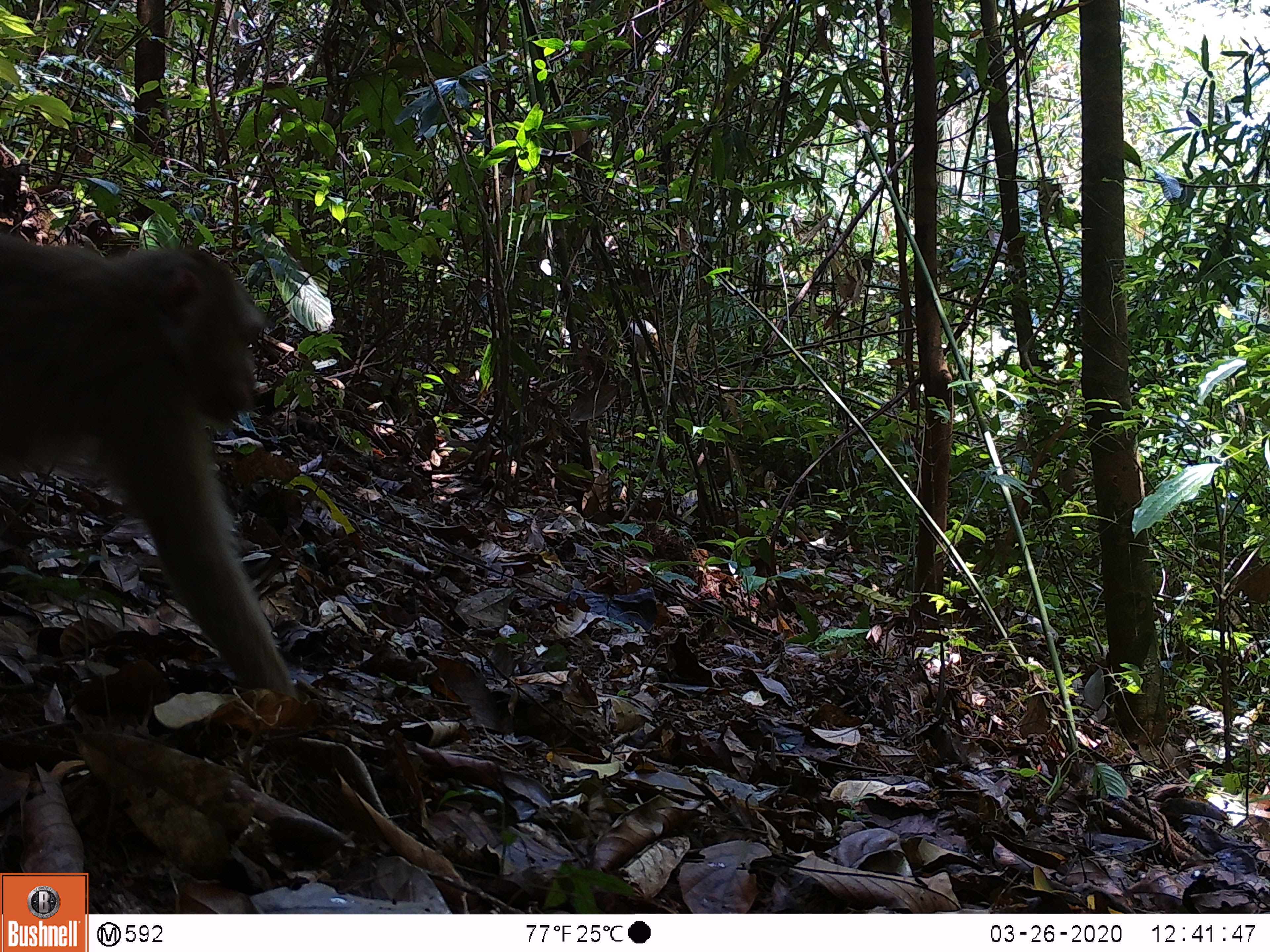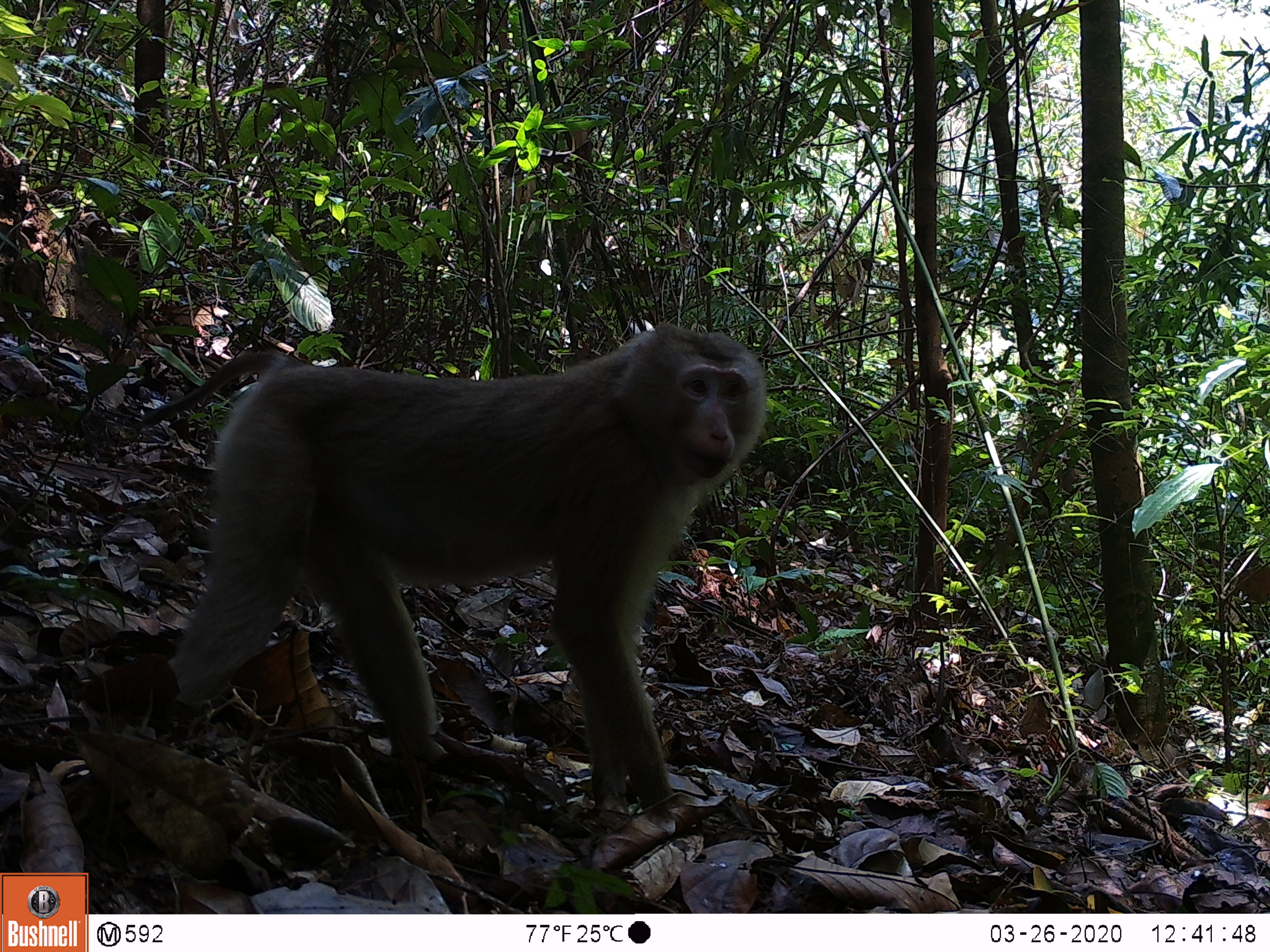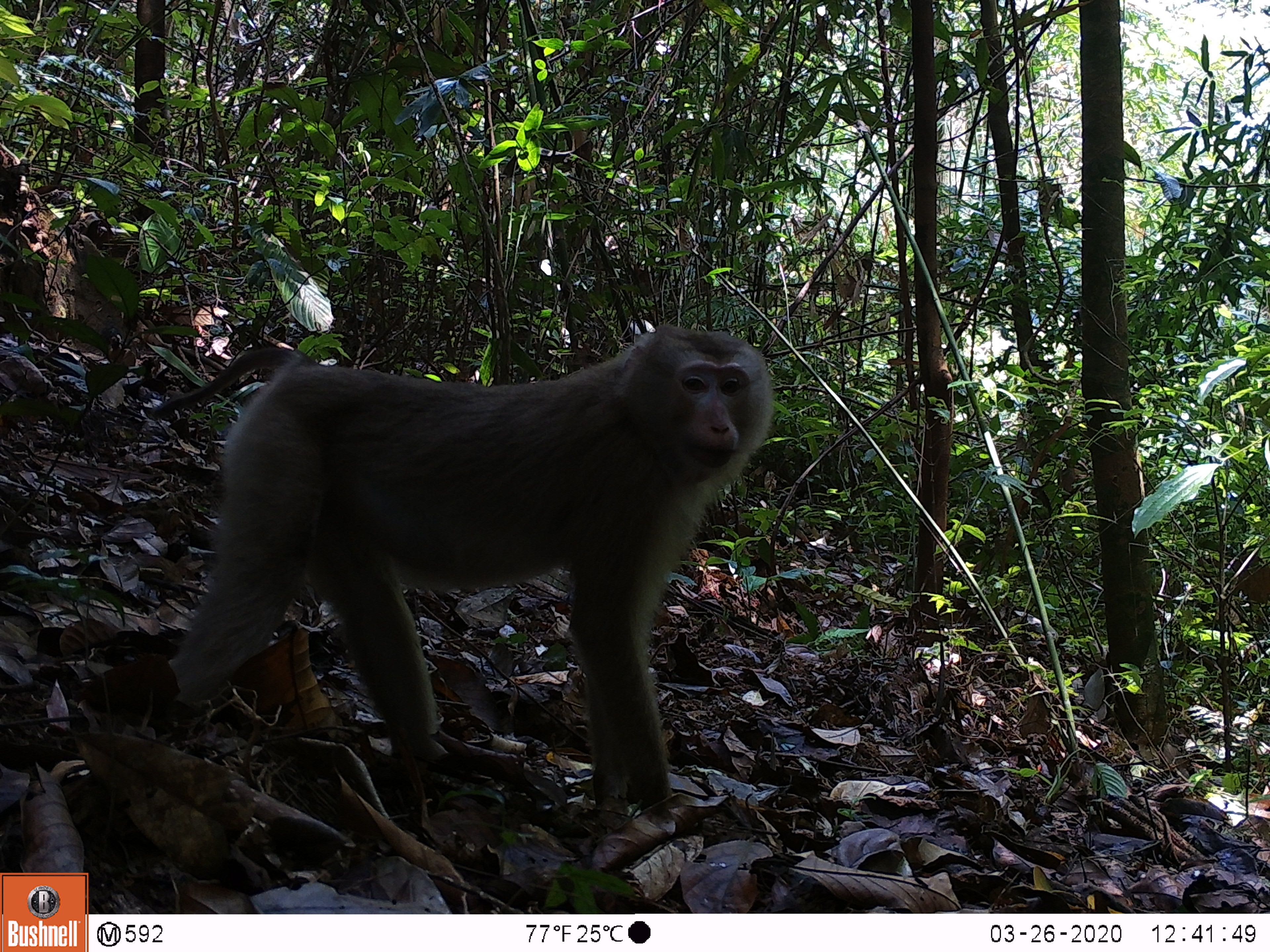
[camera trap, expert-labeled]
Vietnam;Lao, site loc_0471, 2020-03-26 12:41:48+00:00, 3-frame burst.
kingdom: Animalia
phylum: Chordata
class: Mammalia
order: Primates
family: Cercopithecidae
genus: Macaca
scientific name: Macaca nemestrina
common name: pig-tailed macaque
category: pig tailed macaque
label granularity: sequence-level